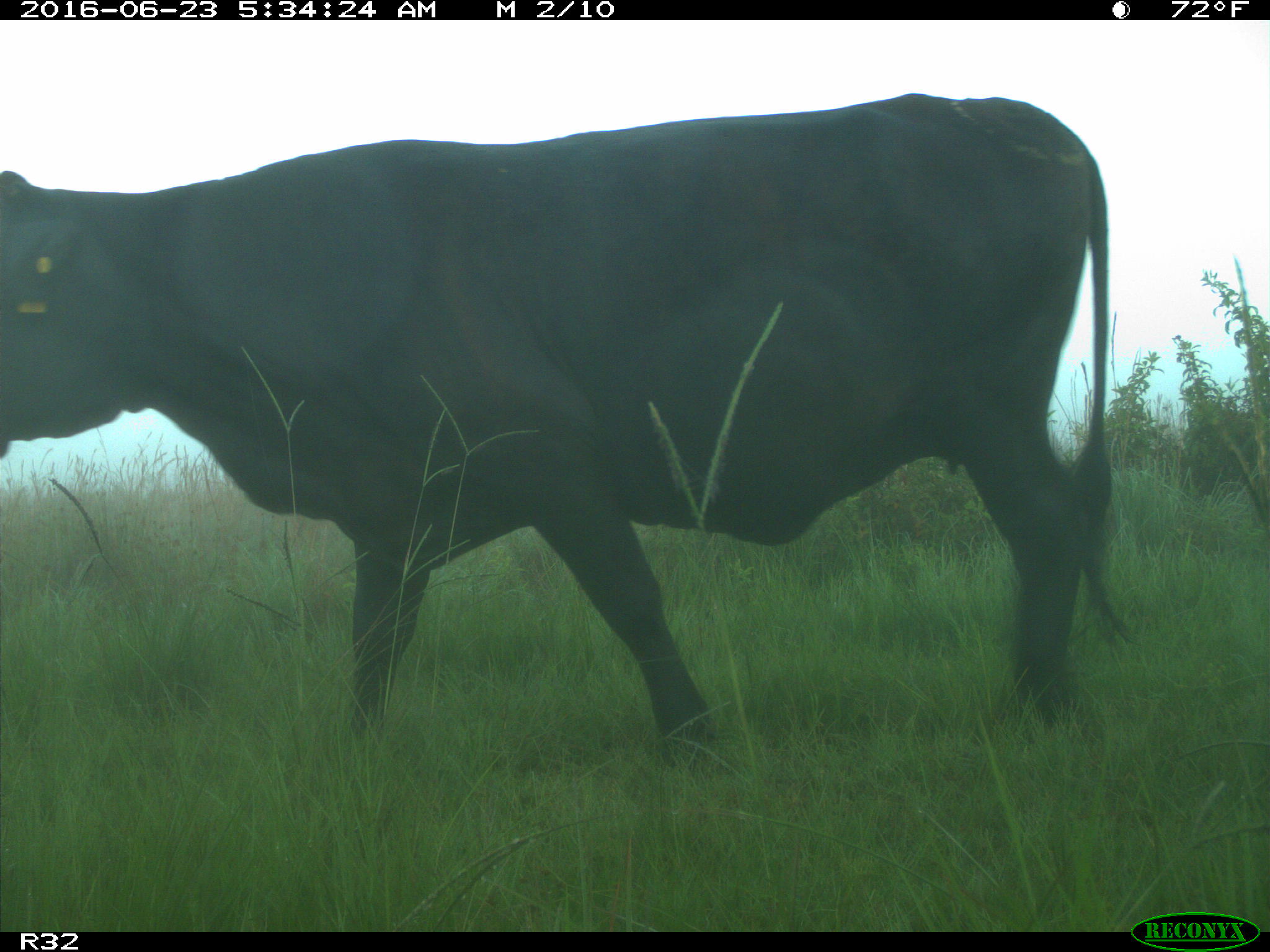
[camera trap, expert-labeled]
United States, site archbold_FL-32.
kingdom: Animalia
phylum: Chordata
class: Mammalia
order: Artiodactyla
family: Bovidae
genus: Bos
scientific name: Bos taurus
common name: domestic cow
Bos taurus (domestic cow).